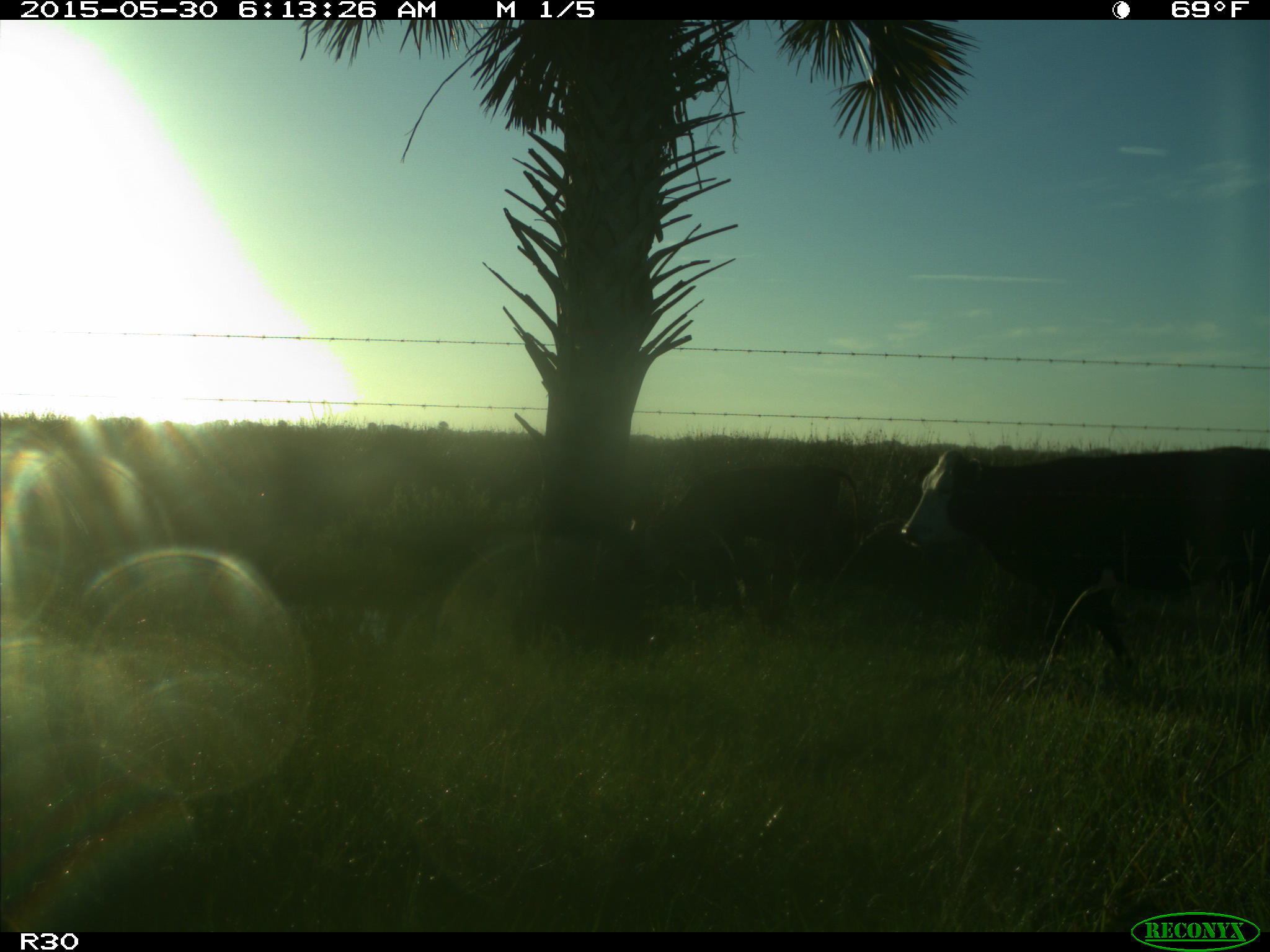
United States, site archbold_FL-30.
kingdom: Animalia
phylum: Chordata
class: Mammalia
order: Artiodactyla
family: Bovidae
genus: Bos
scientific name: Bos taurus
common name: domestic cow